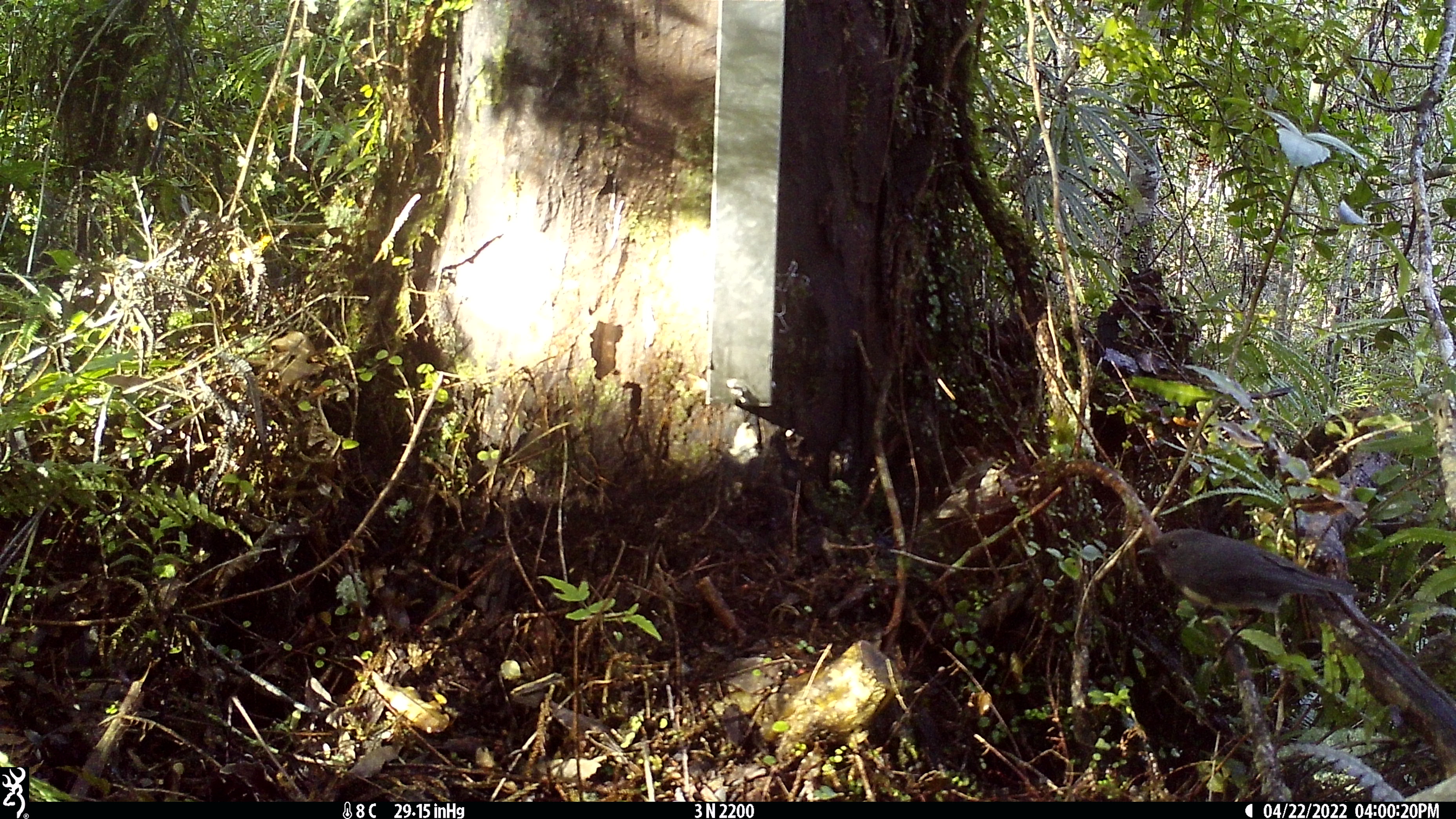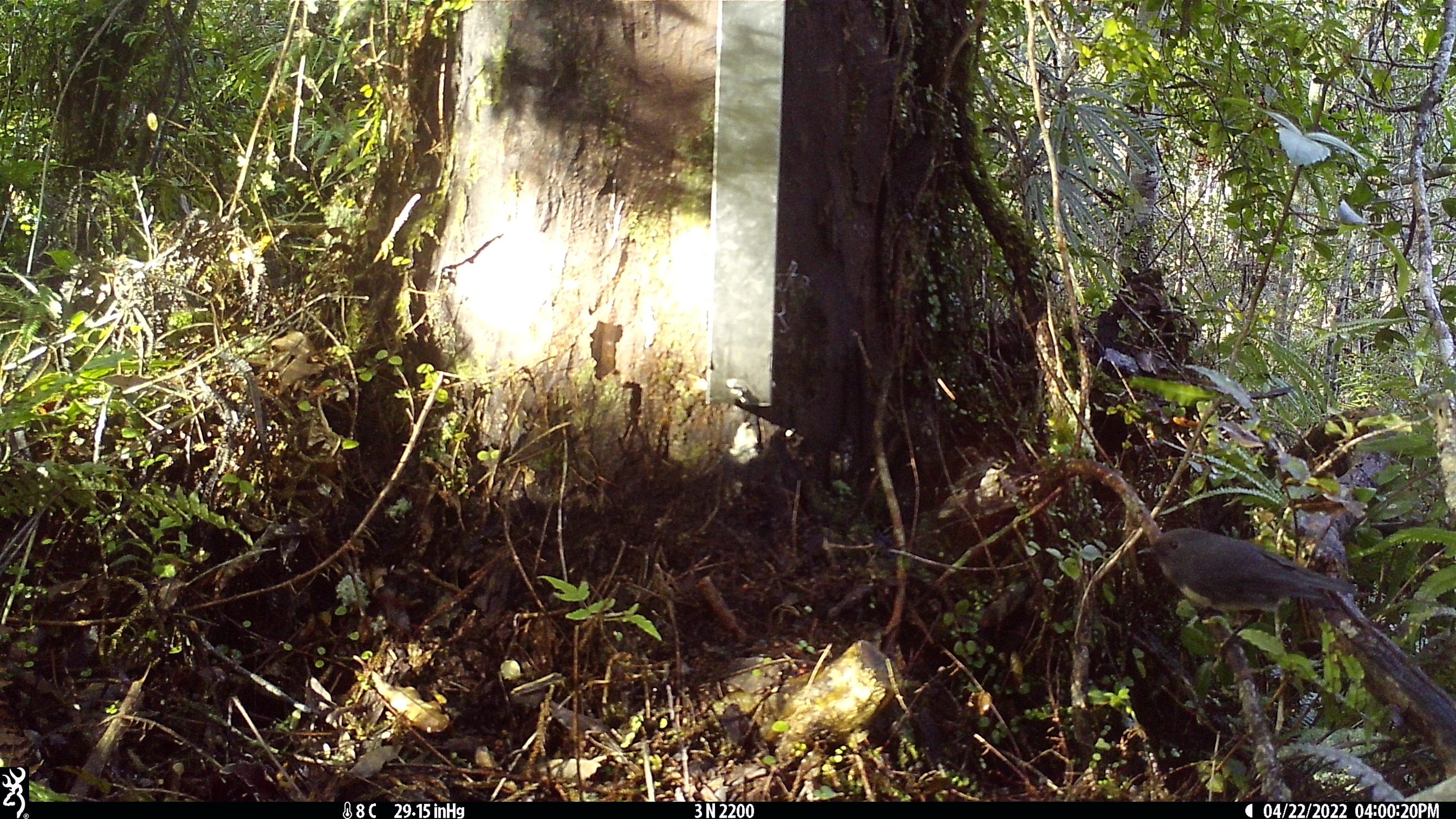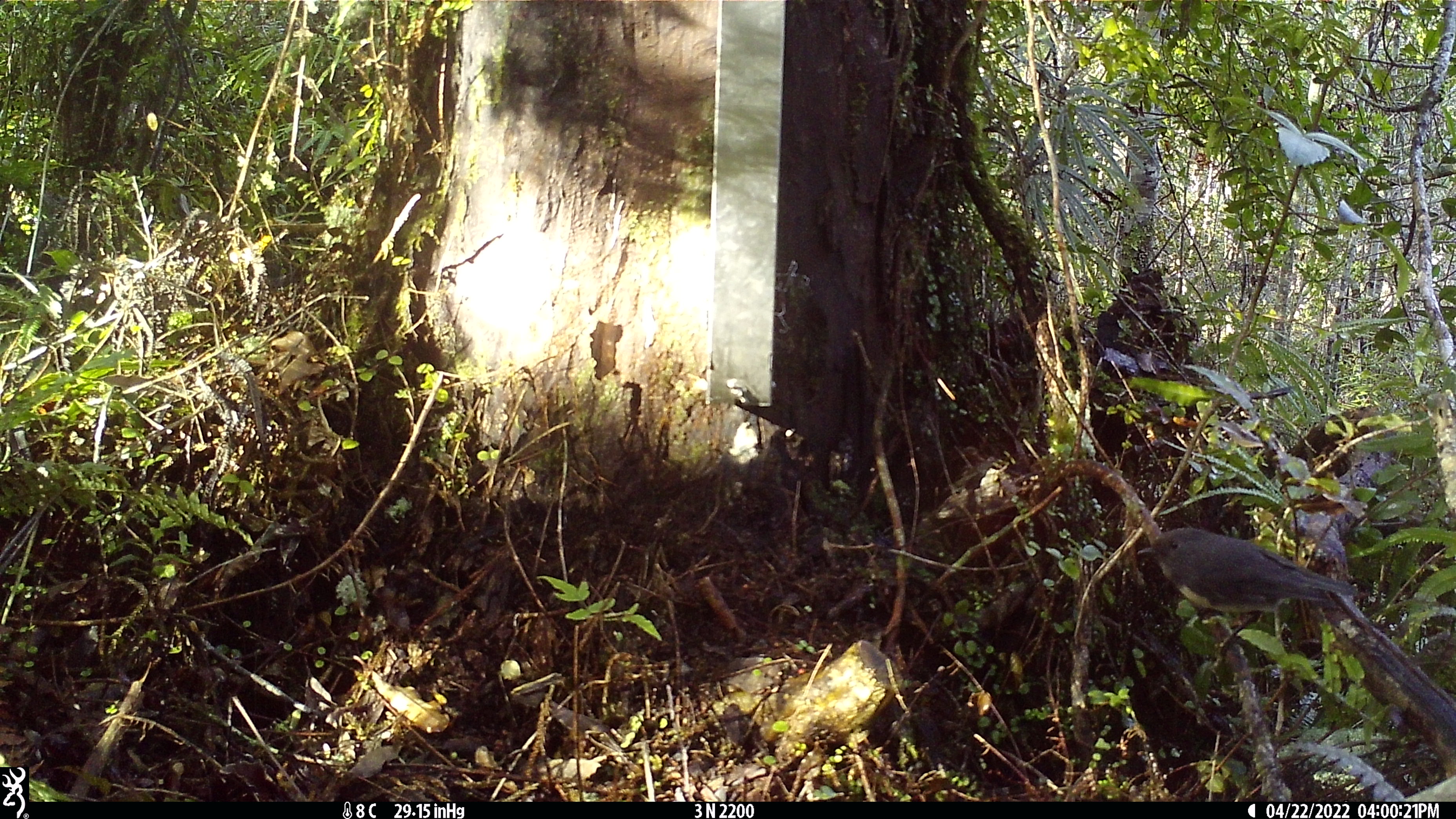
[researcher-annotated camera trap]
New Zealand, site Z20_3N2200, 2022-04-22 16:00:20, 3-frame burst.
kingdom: Animalia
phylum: Chordata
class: Aves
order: Passeriformes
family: Petroicidae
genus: Petroica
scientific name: Petroica macrocephala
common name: tomtit